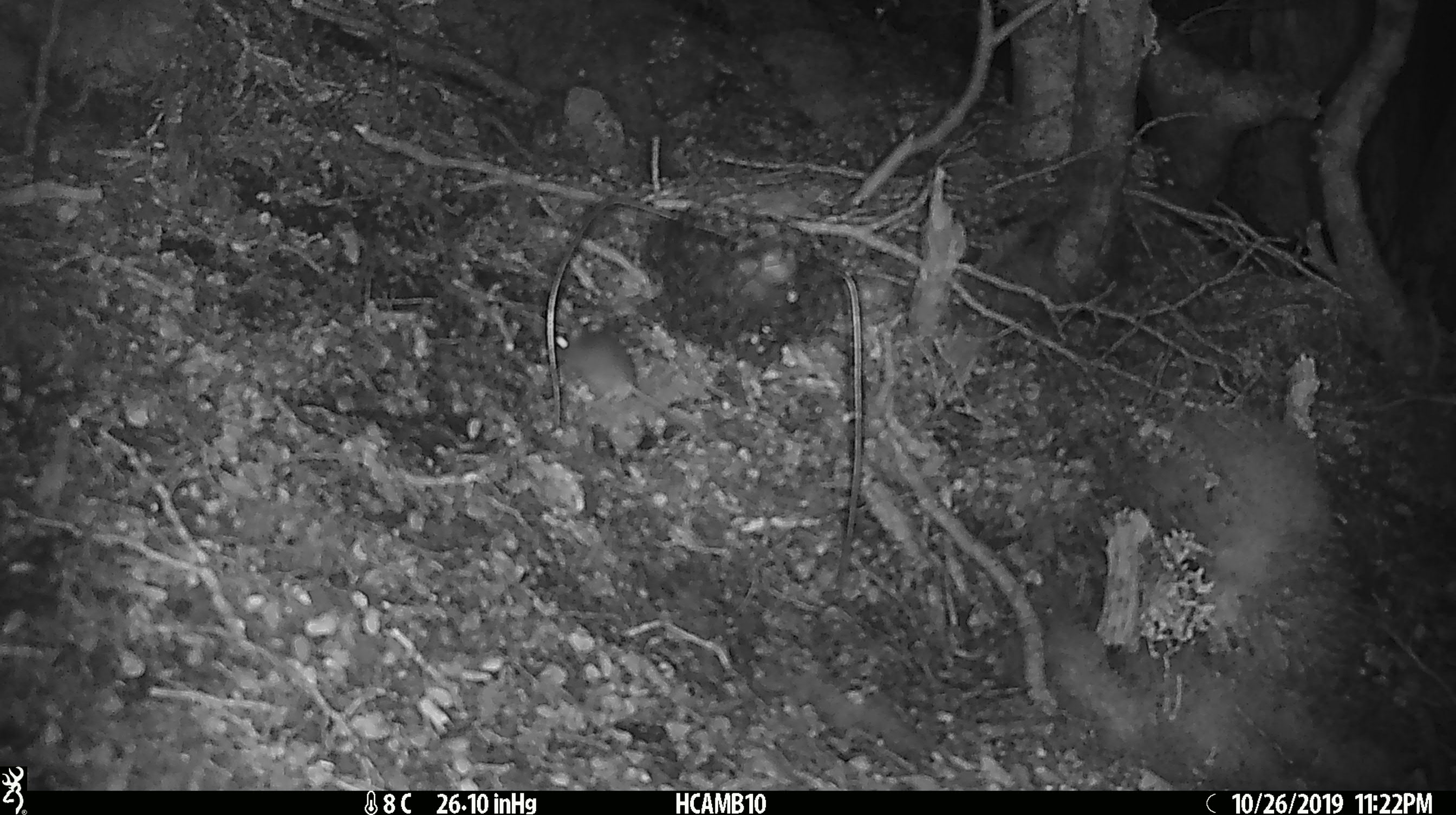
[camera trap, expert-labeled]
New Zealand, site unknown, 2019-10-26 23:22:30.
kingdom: Animalia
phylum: Chordata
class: Mammalia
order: Rodentia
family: Muridae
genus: Mus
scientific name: Mus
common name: mouse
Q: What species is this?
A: Mouse (Mus).